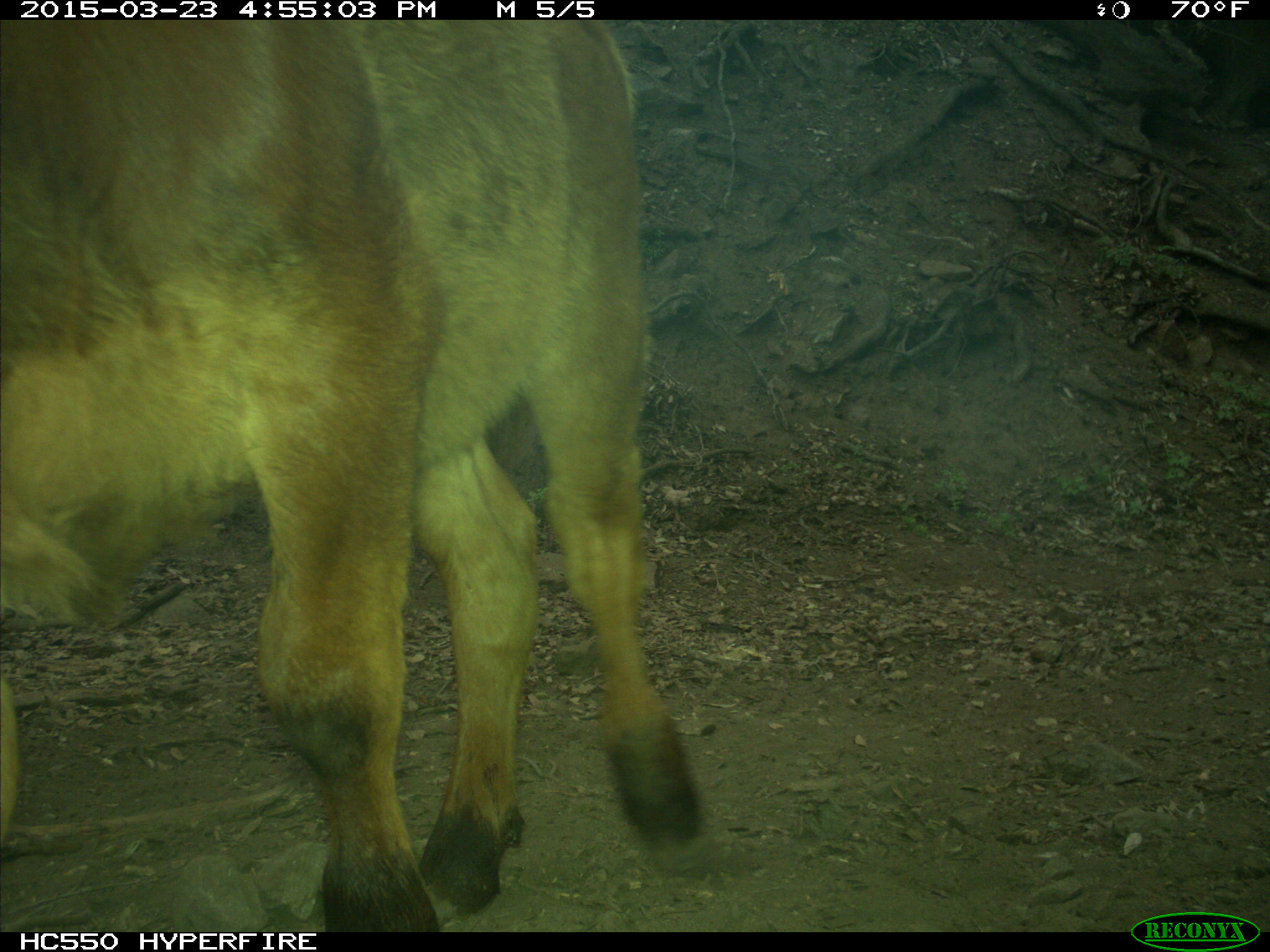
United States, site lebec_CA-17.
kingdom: Animalia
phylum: Chordata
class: Mammalia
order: Artiodactyla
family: Bovidae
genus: Bos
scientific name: Bos taurus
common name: domestic cow